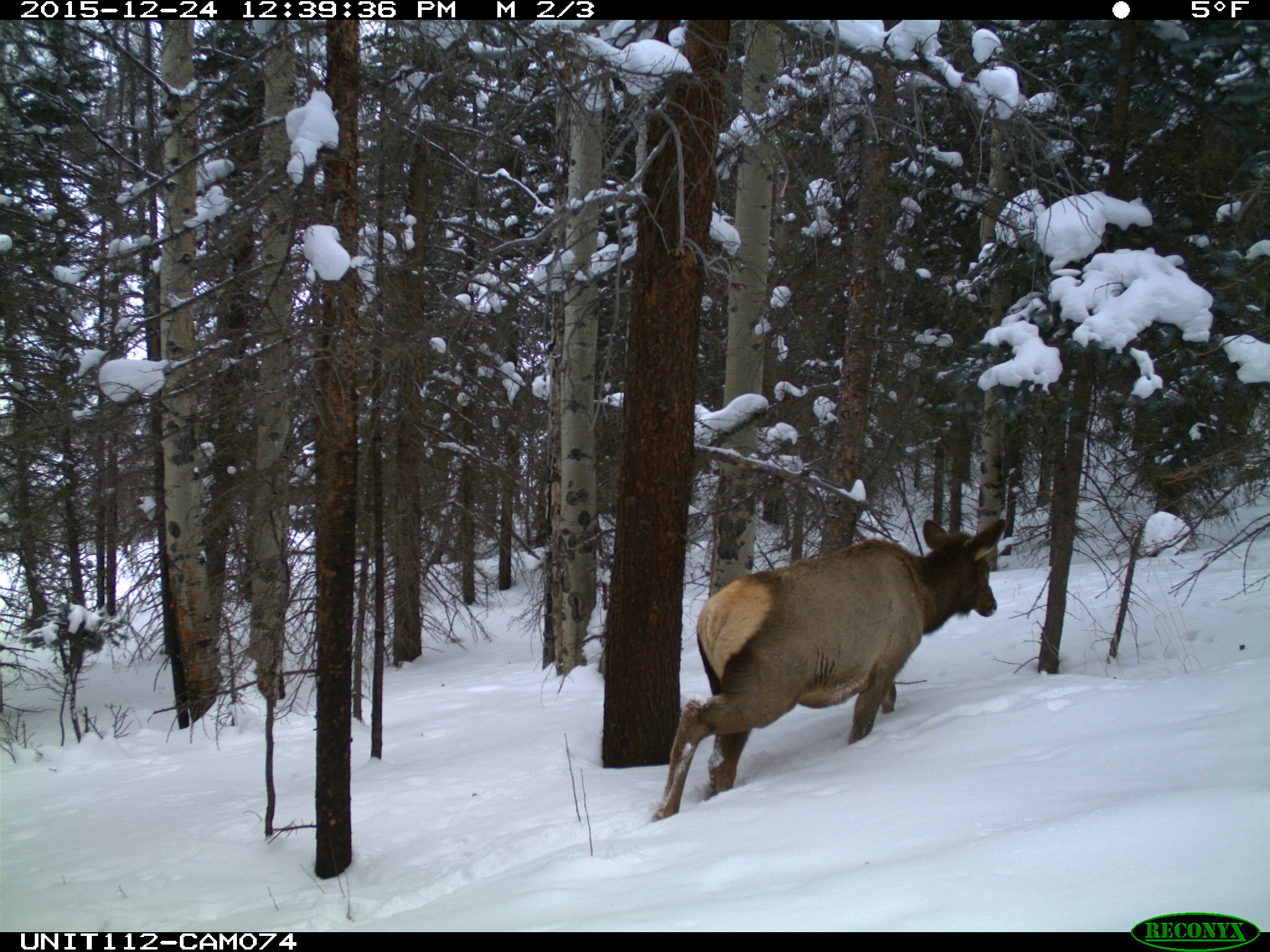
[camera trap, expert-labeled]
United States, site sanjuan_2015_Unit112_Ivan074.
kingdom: Animalia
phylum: Chordata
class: Mammalia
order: Artiodactyla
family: Cervidae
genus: Cervus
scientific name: Cervus elaphus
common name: red deer